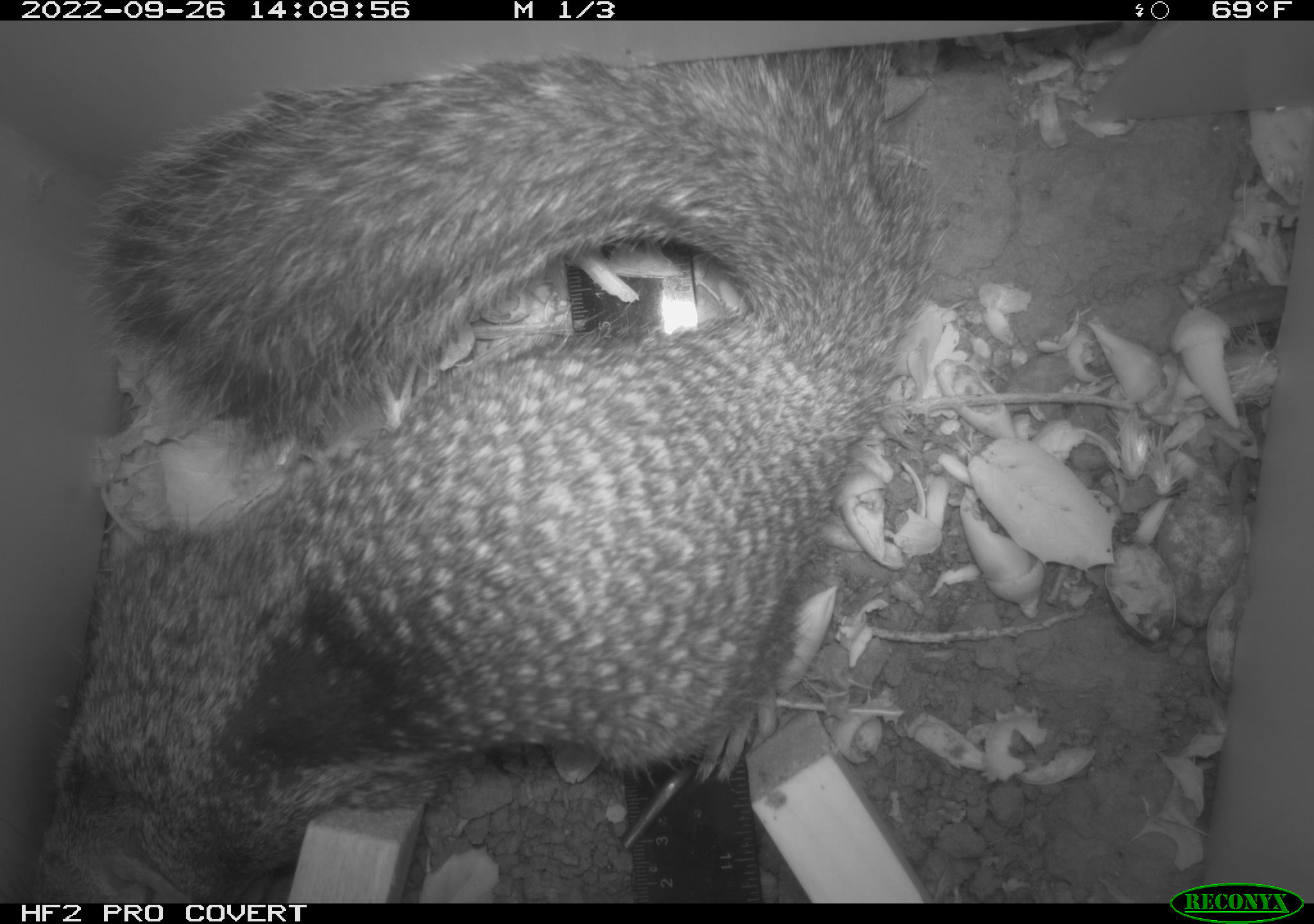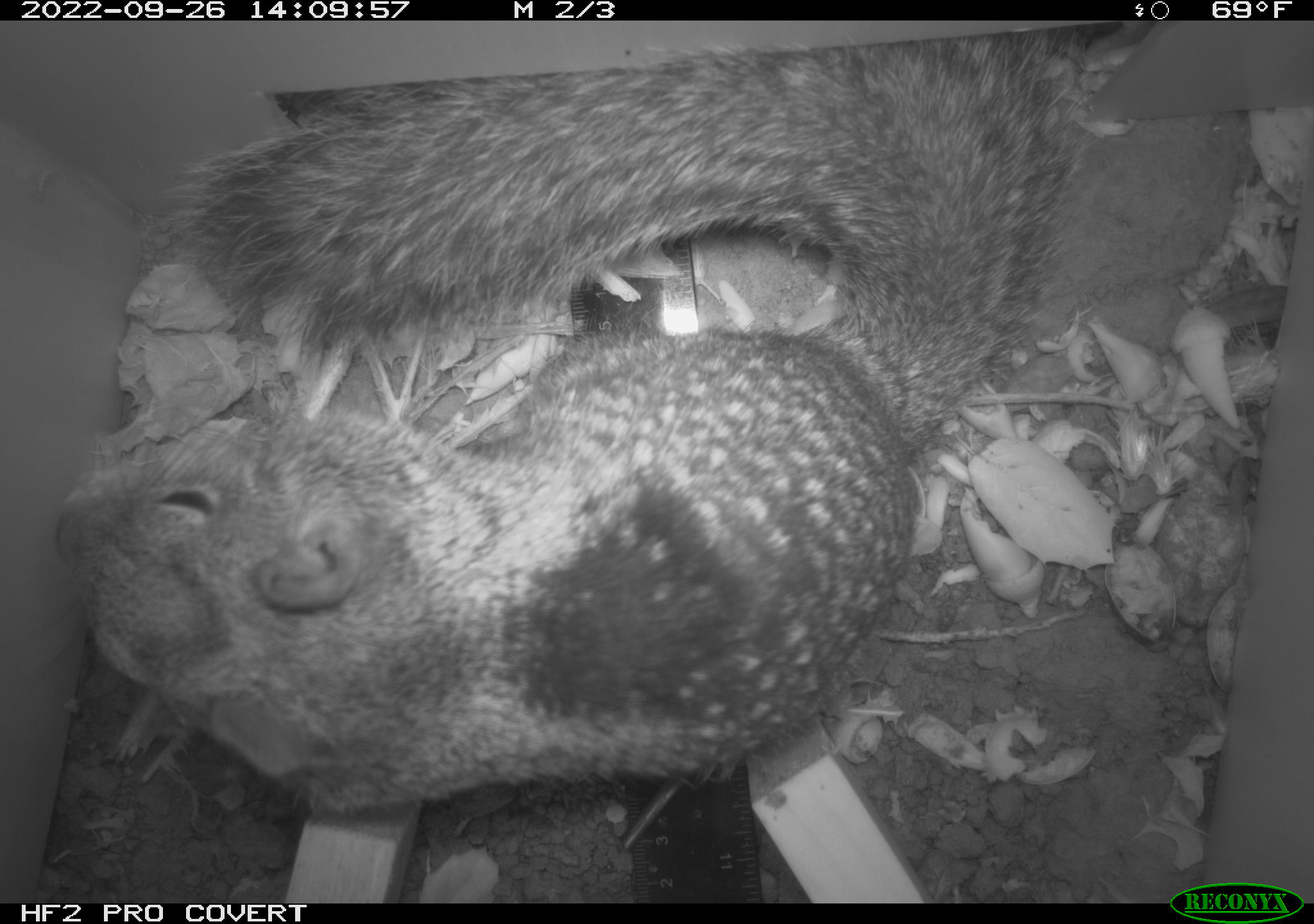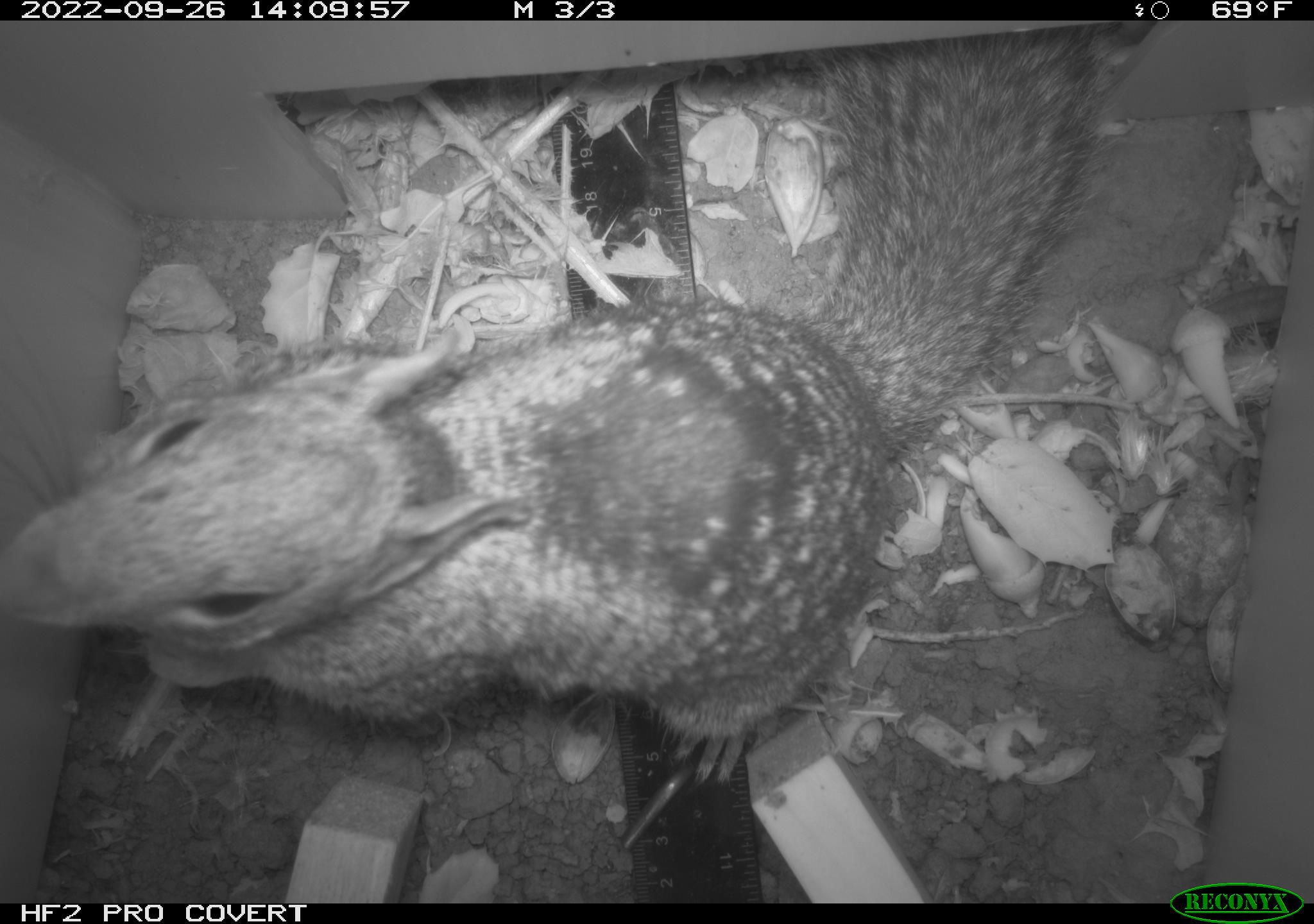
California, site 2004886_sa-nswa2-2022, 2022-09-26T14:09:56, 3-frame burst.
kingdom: Animalia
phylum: Chordata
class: Mammalia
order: Rodentia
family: Sciuridae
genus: Otospermophilus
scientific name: Otospermophilus beecheyi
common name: california ground squirrel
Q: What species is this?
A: California ground squirrel (Otospermophilus beecheyi).